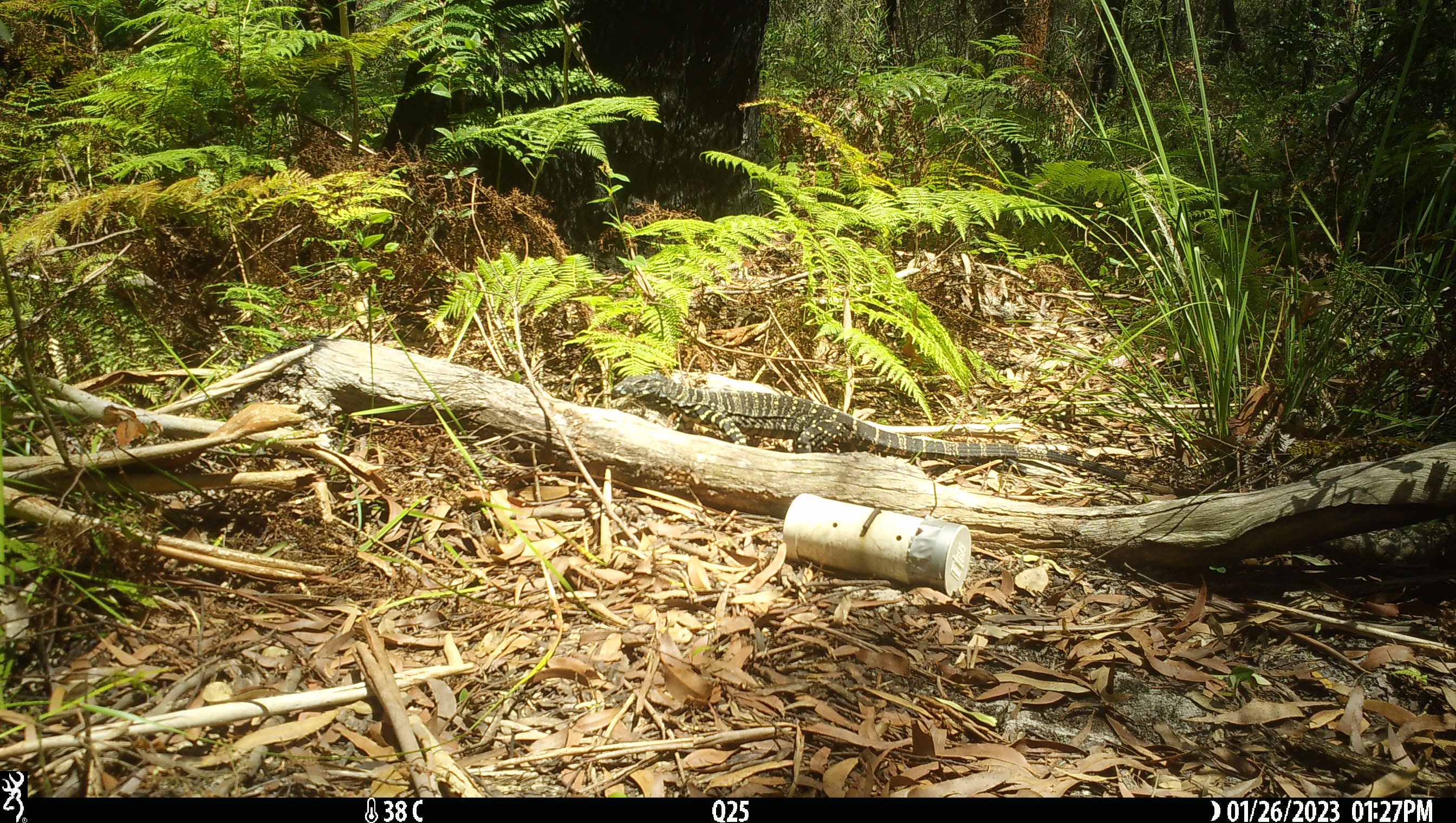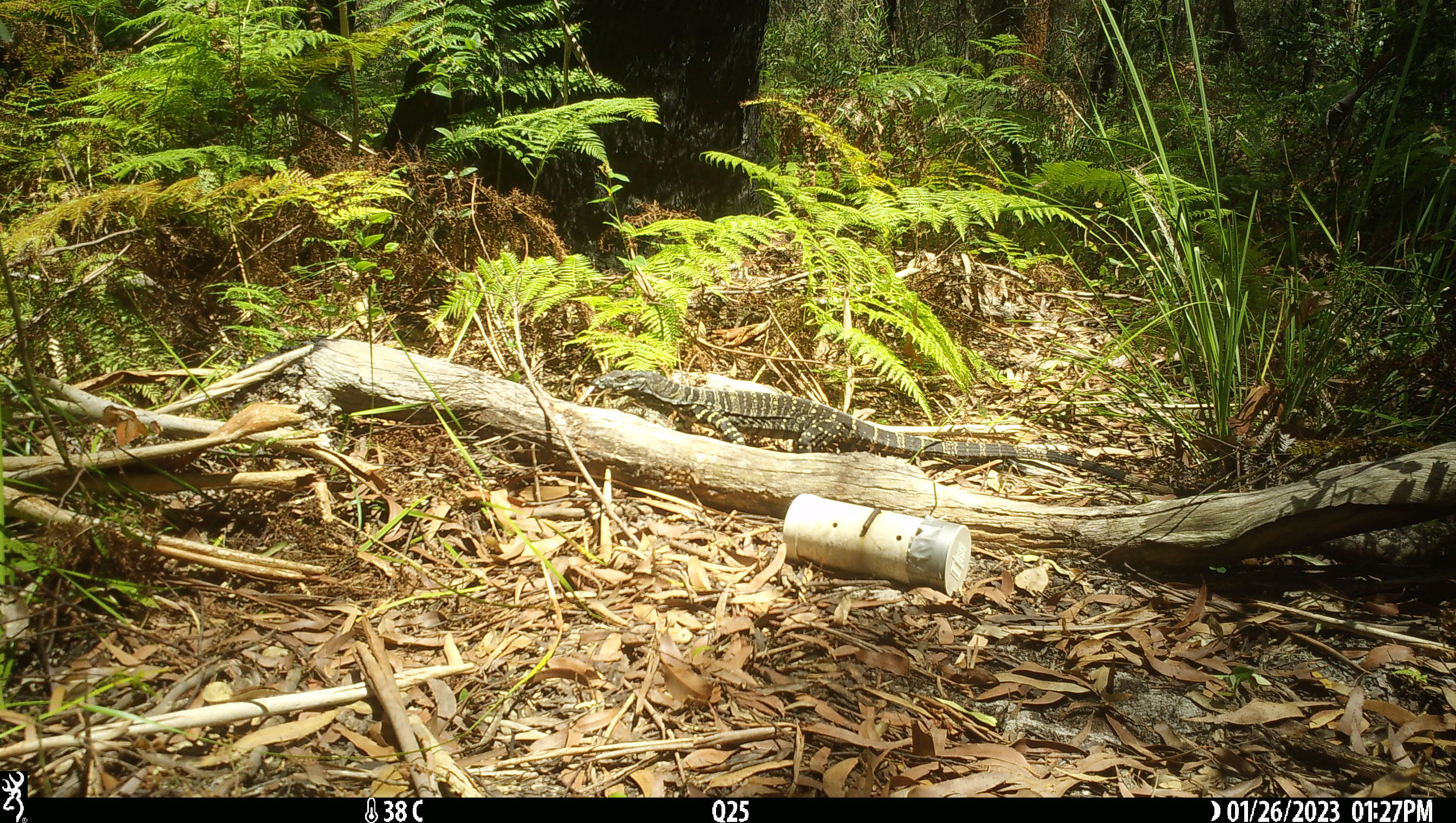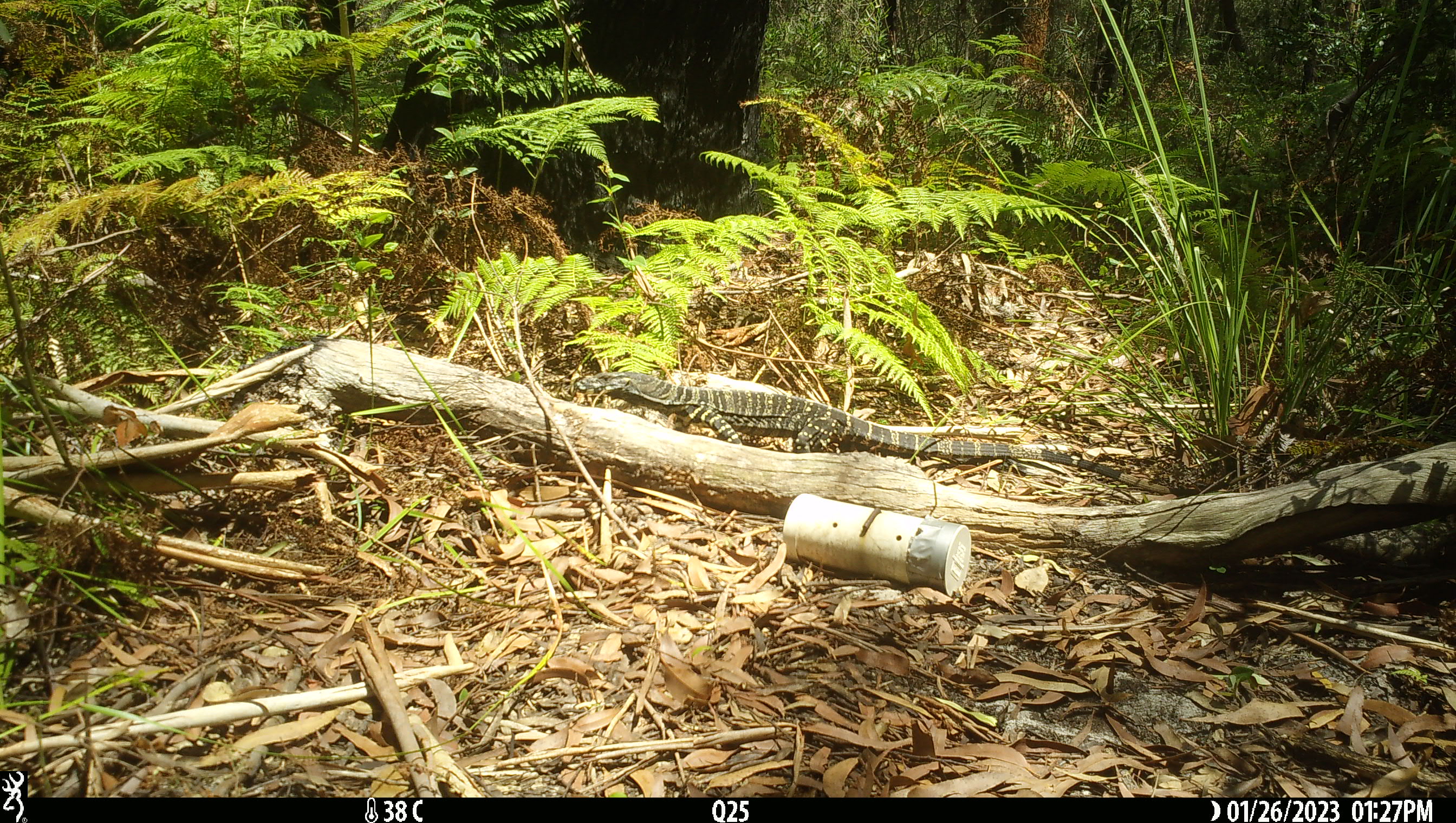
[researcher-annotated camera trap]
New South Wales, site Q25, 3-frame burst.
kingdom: Animalia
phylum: Chordata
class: Reptilia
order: Squamata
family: Varanidae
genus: Varanus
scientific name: Varanus varius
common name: lace monitor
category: goanna